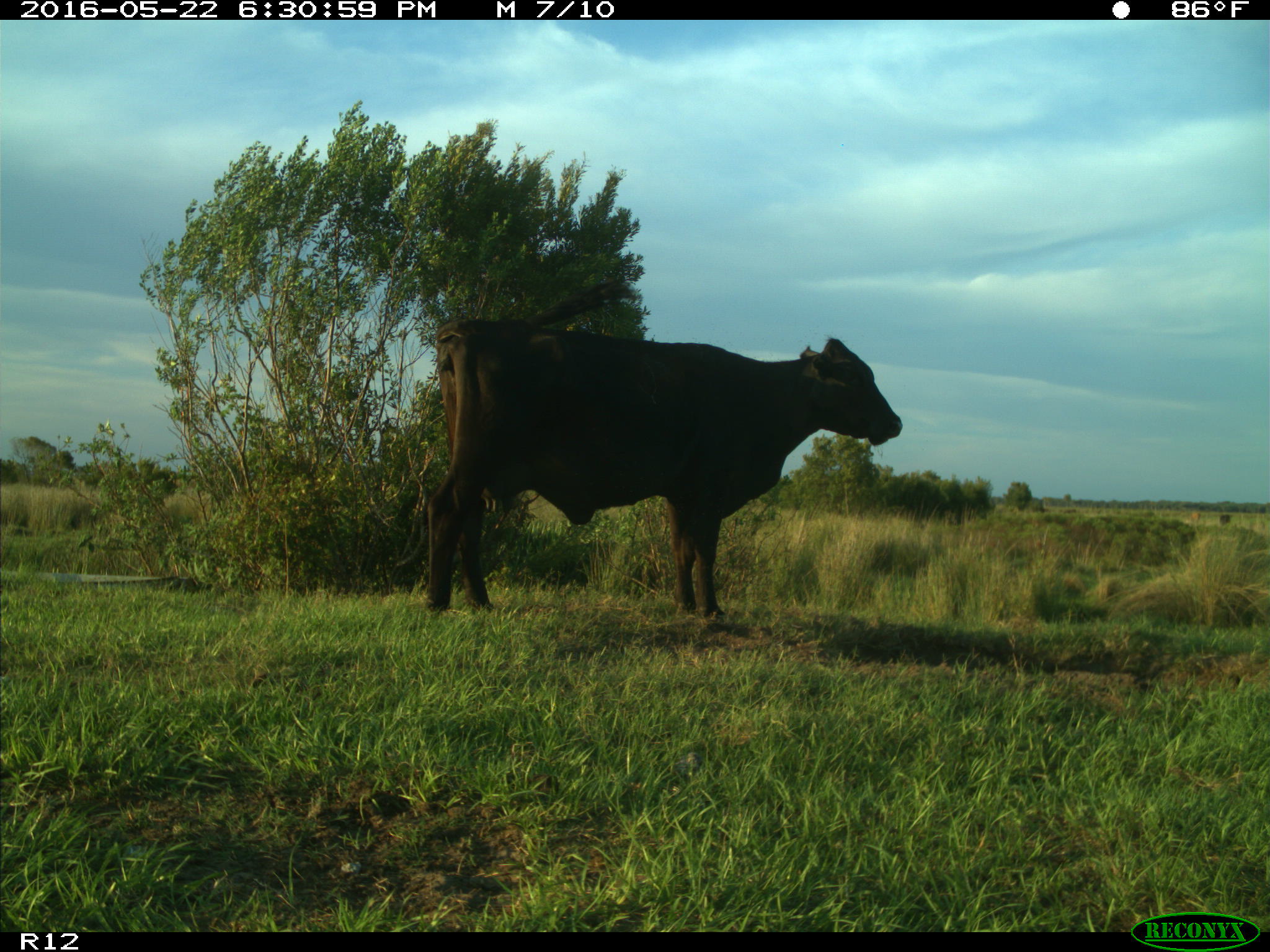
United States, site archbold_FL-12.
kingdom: Animalia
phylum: Chordata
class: Mammalia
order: Artiodactyla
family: Bovidae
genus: Bos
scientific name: Bos taurus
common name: domestic cow